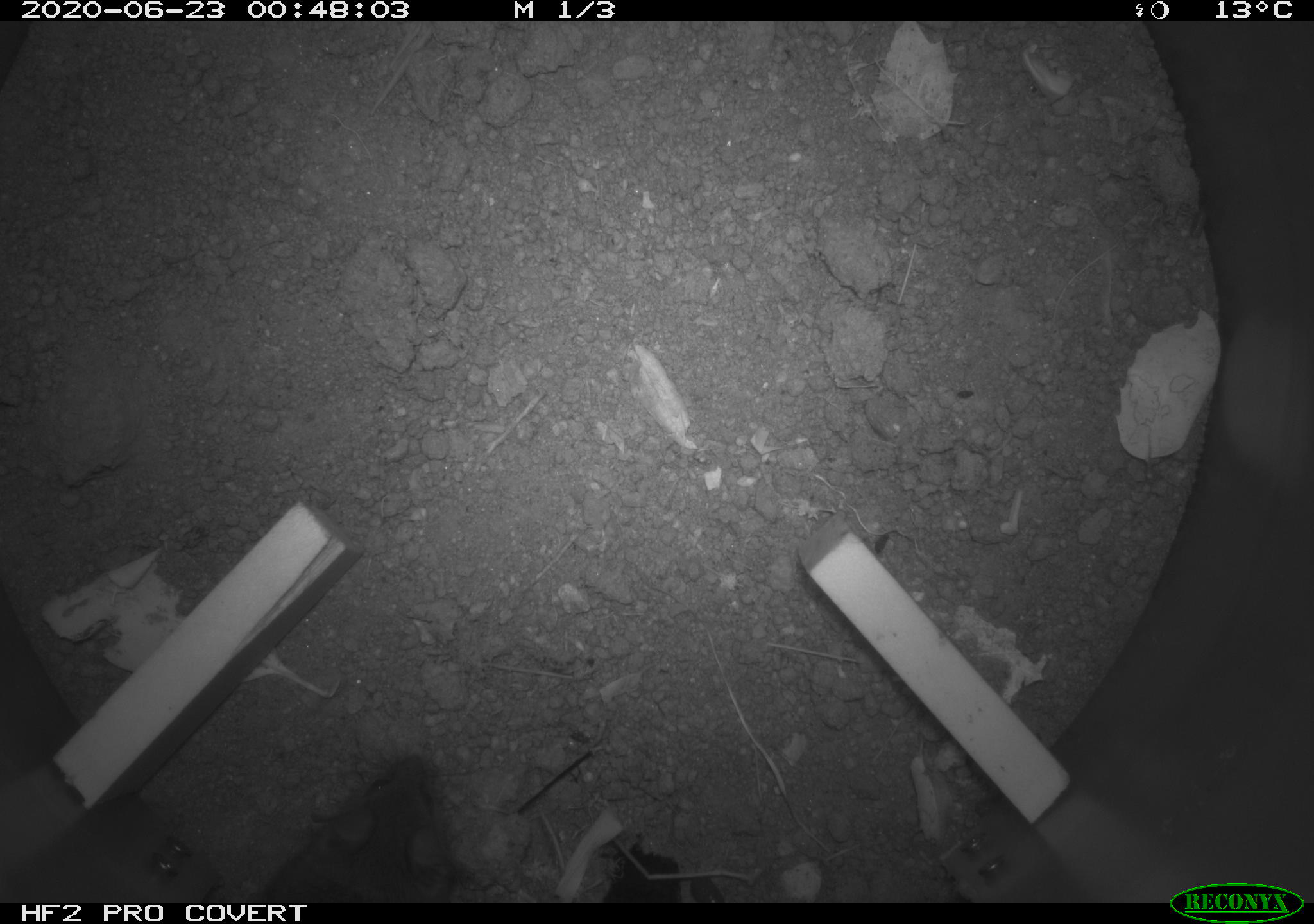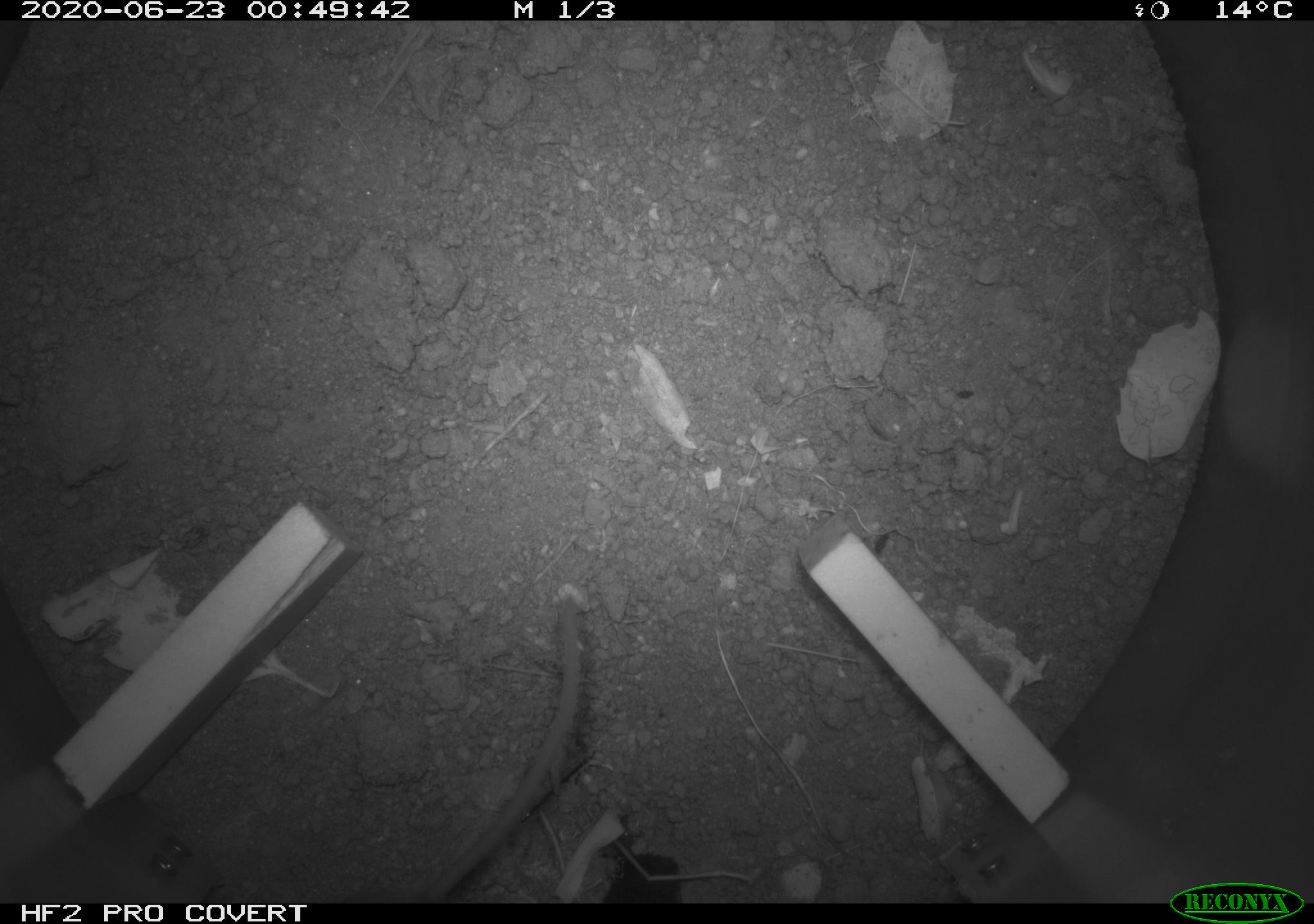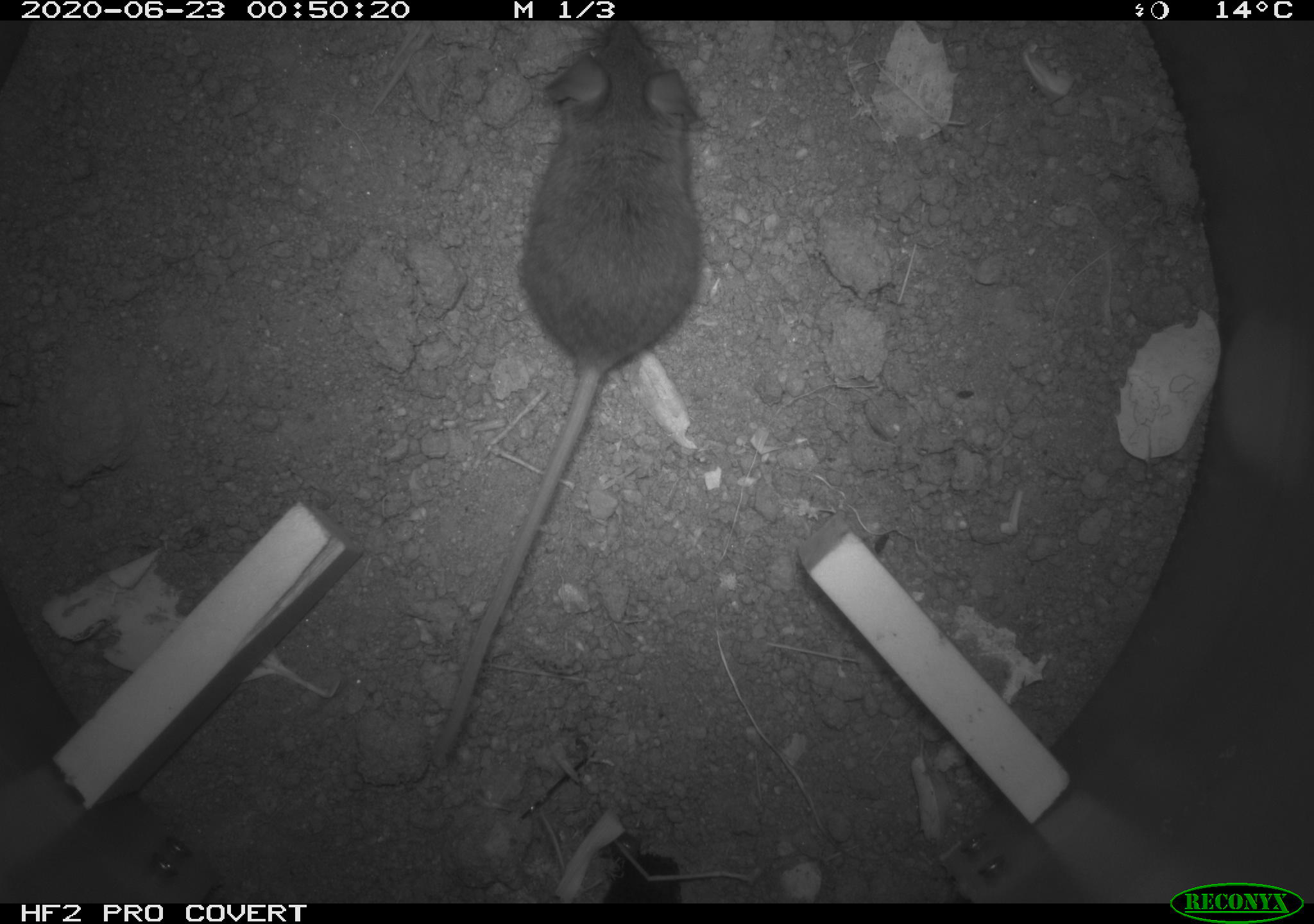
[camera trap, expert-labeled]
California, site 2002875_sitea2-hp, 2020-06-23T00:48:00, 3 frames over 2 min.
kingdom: Animalia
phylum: Chordata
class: Mammalia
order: Rodentia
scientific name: Rodentia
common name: mouse species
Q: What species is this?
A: Mouse species (Rodentia).